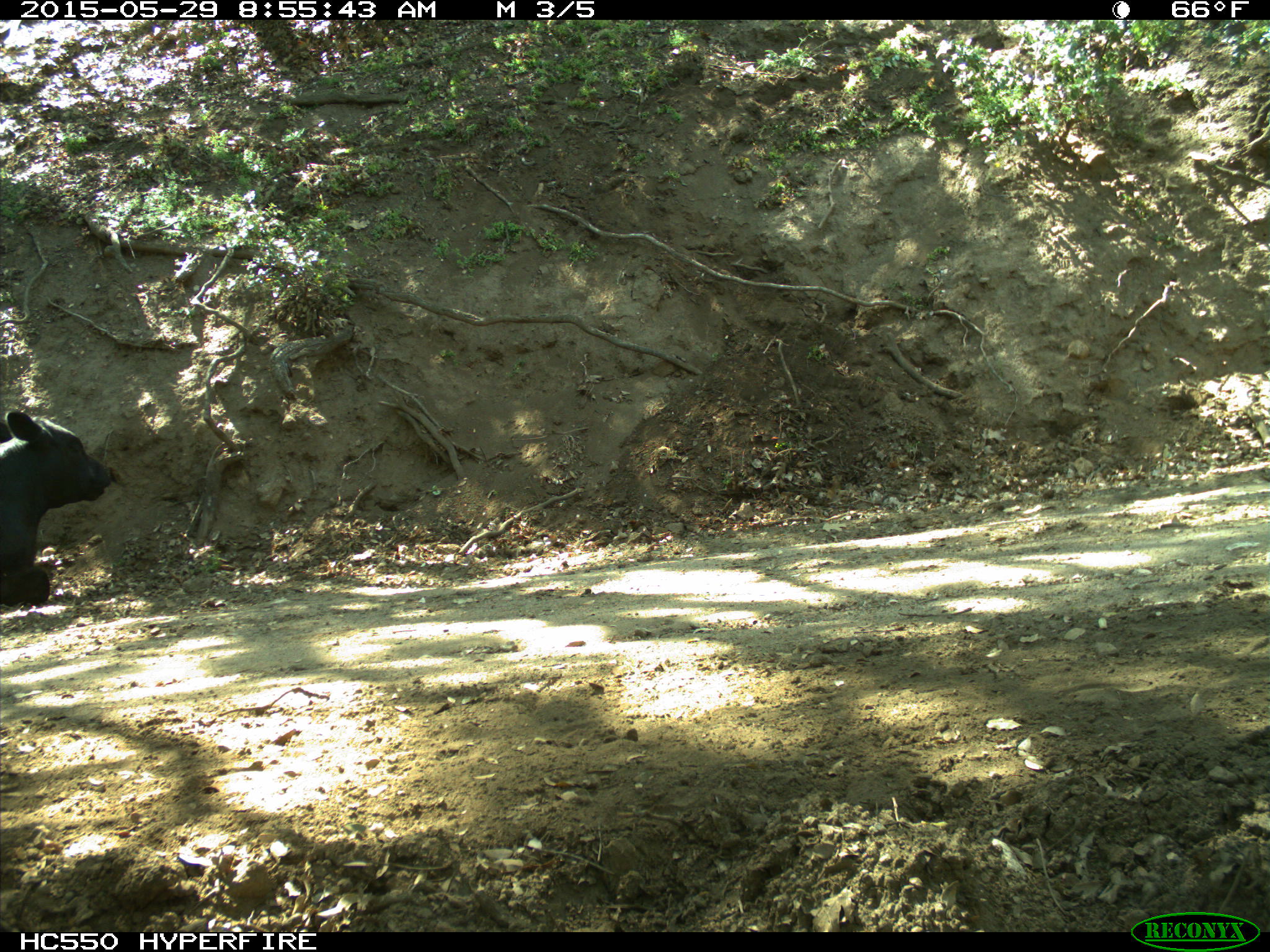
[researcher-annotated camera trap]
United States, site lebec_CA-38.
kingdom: Animalia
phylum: Chordata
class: Mammalia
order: Artiodactyla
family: Bovidae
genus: Bos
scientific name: Bos taurus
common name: domestic cow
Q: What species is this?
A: Bos taurus (domestic cow).